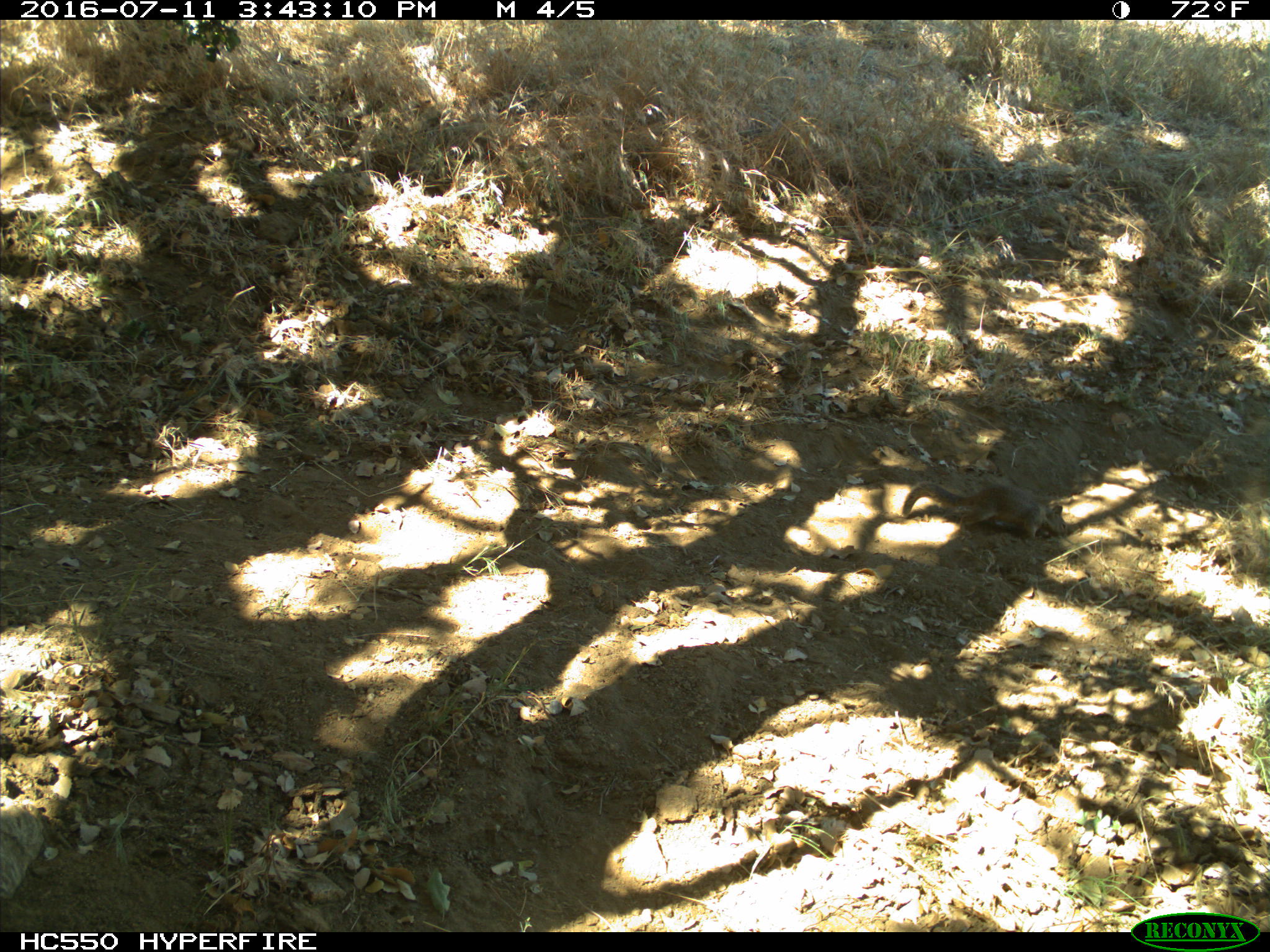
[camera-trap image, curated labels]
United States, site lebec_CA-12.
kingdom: Animalia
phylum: Chordata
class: Mammalia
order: Rodentia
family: Sciuridae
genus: Otospermophilus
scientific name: Otospermophilus beecheyi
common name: california ground squirrel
Otospermophilus beecheyi (california ground squirrel).